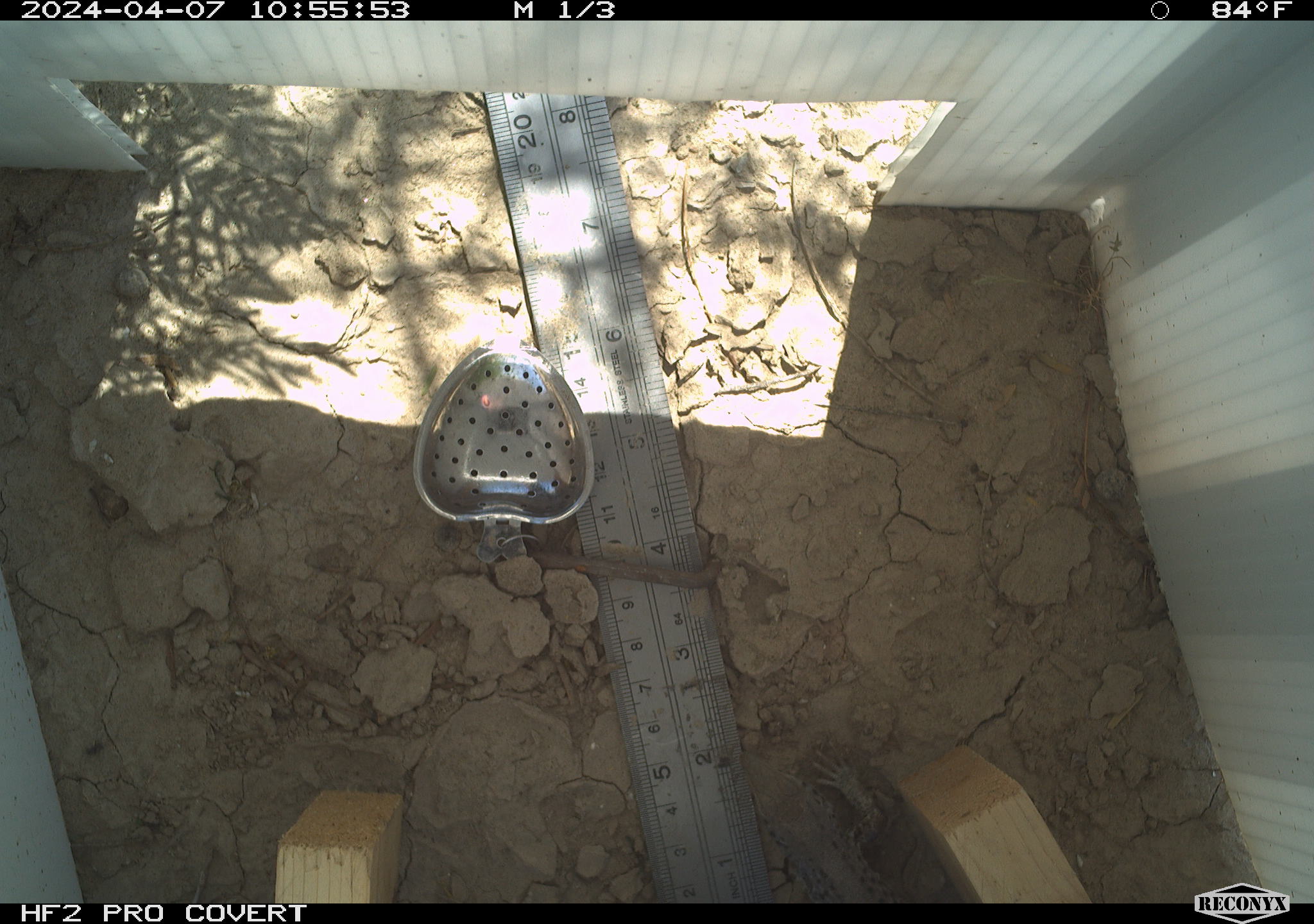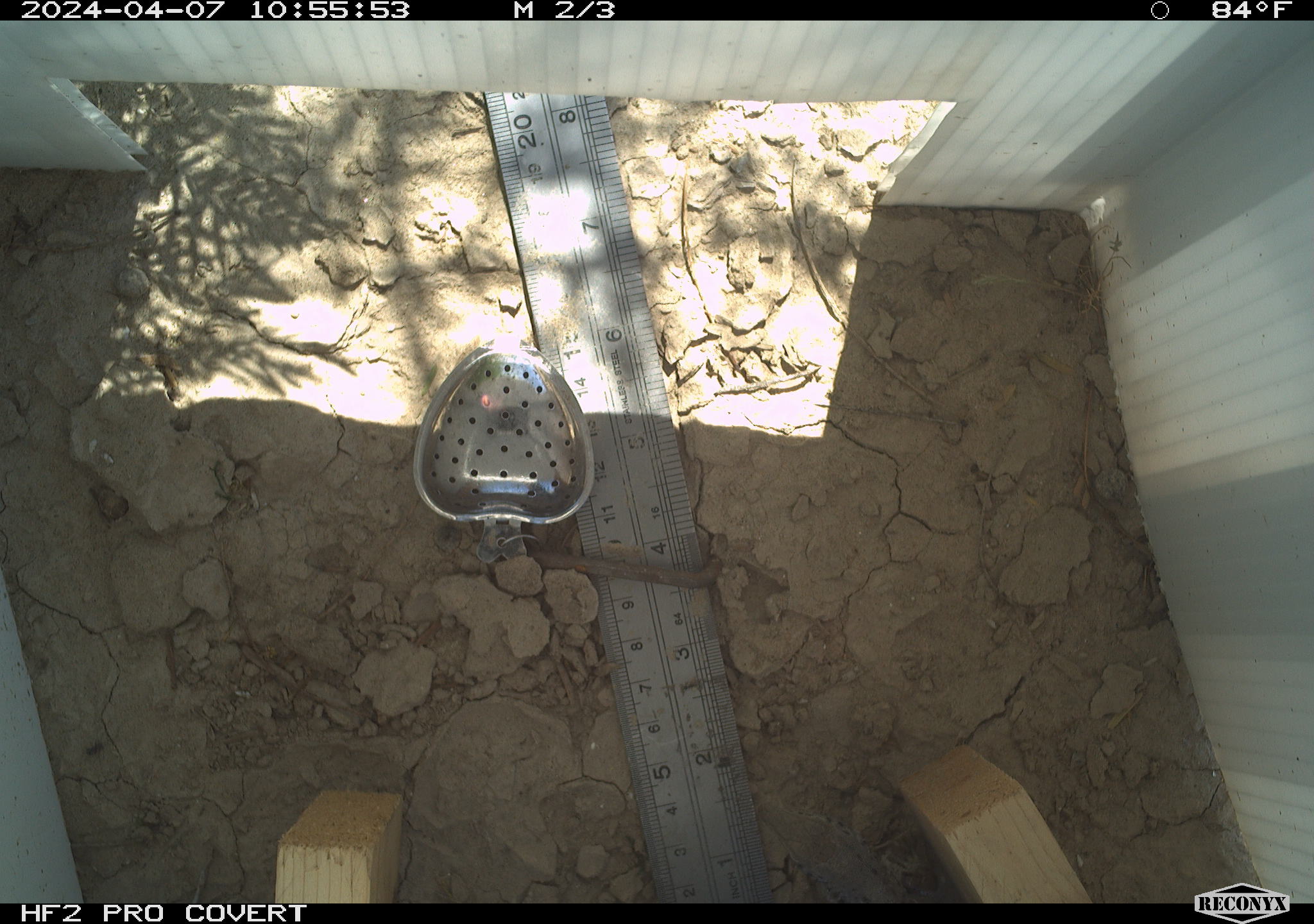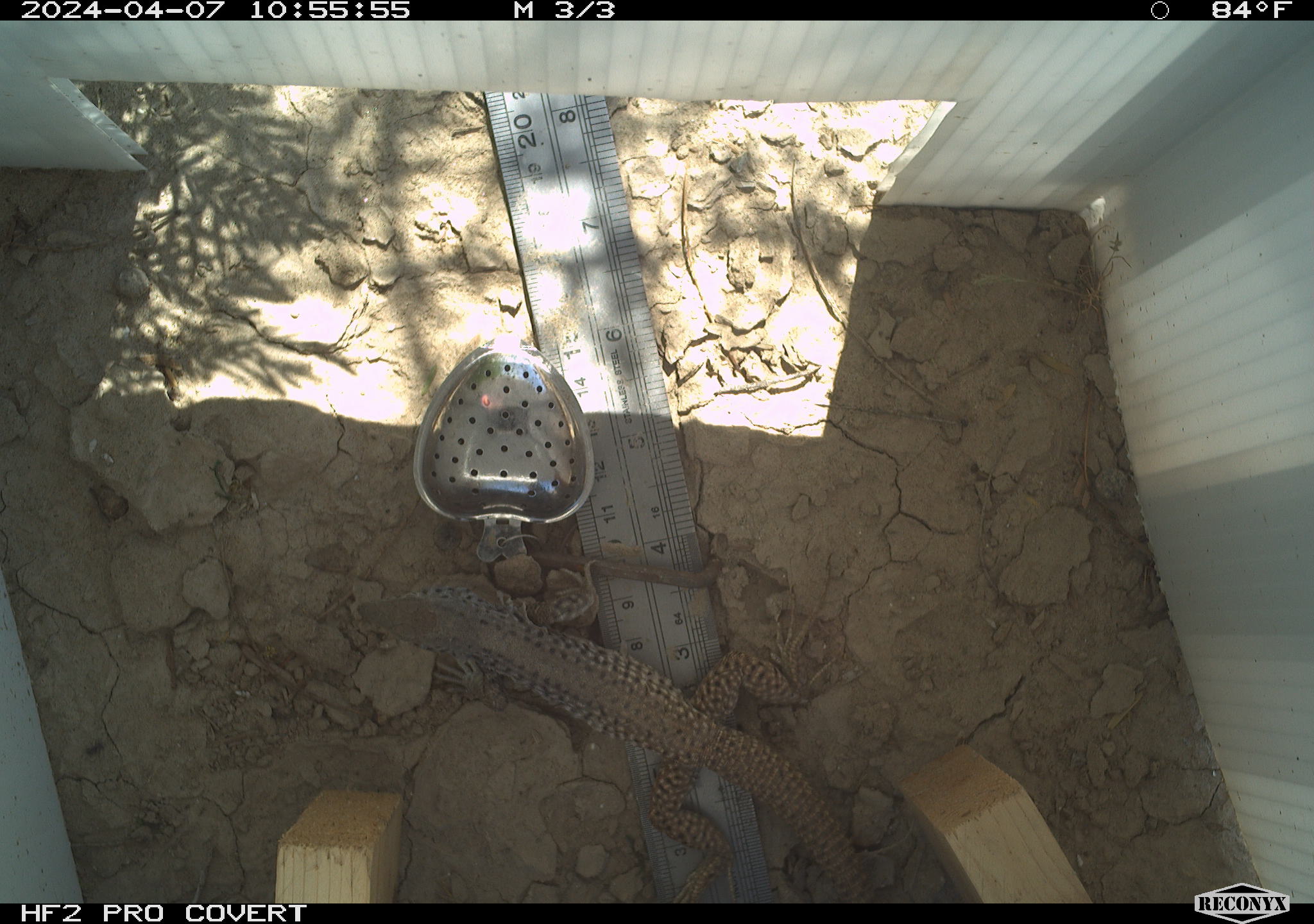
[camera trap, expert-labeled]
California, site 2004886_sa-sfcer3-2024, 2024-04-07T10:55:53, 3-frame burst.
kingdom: Animalia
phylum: Chordata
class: Reptilia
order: Squamata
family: Teiidae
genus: Aspidoscelis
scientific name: Aspidoscelis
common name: whiptail lizards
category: aspidoscelis species